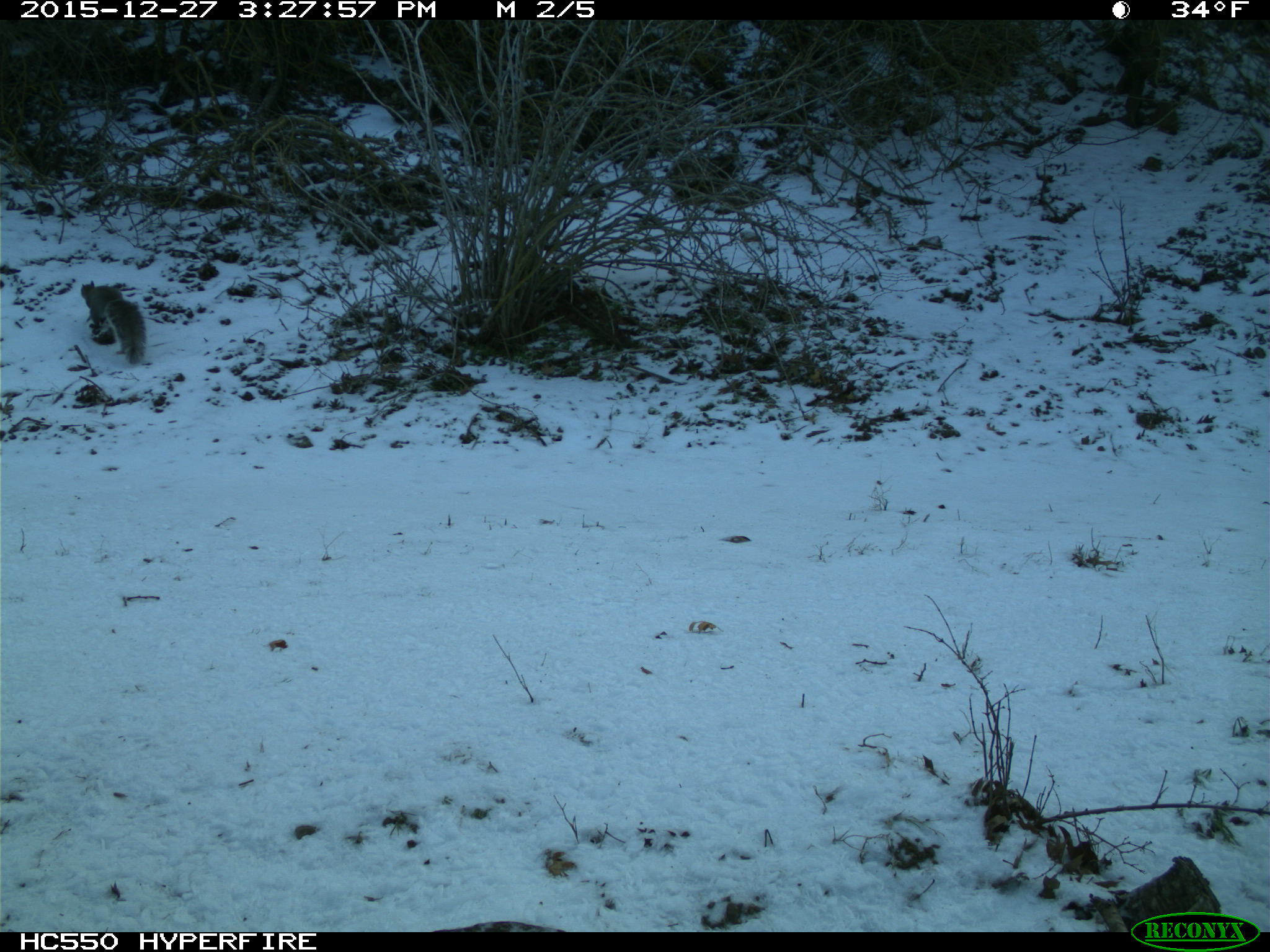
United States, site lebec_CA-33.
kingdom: Animalia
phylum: Chordata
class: Mammalia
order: Rodentia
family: Sciuridae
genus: Sciurus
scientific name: Sciurus carolinensis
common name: eastern gray squirrel